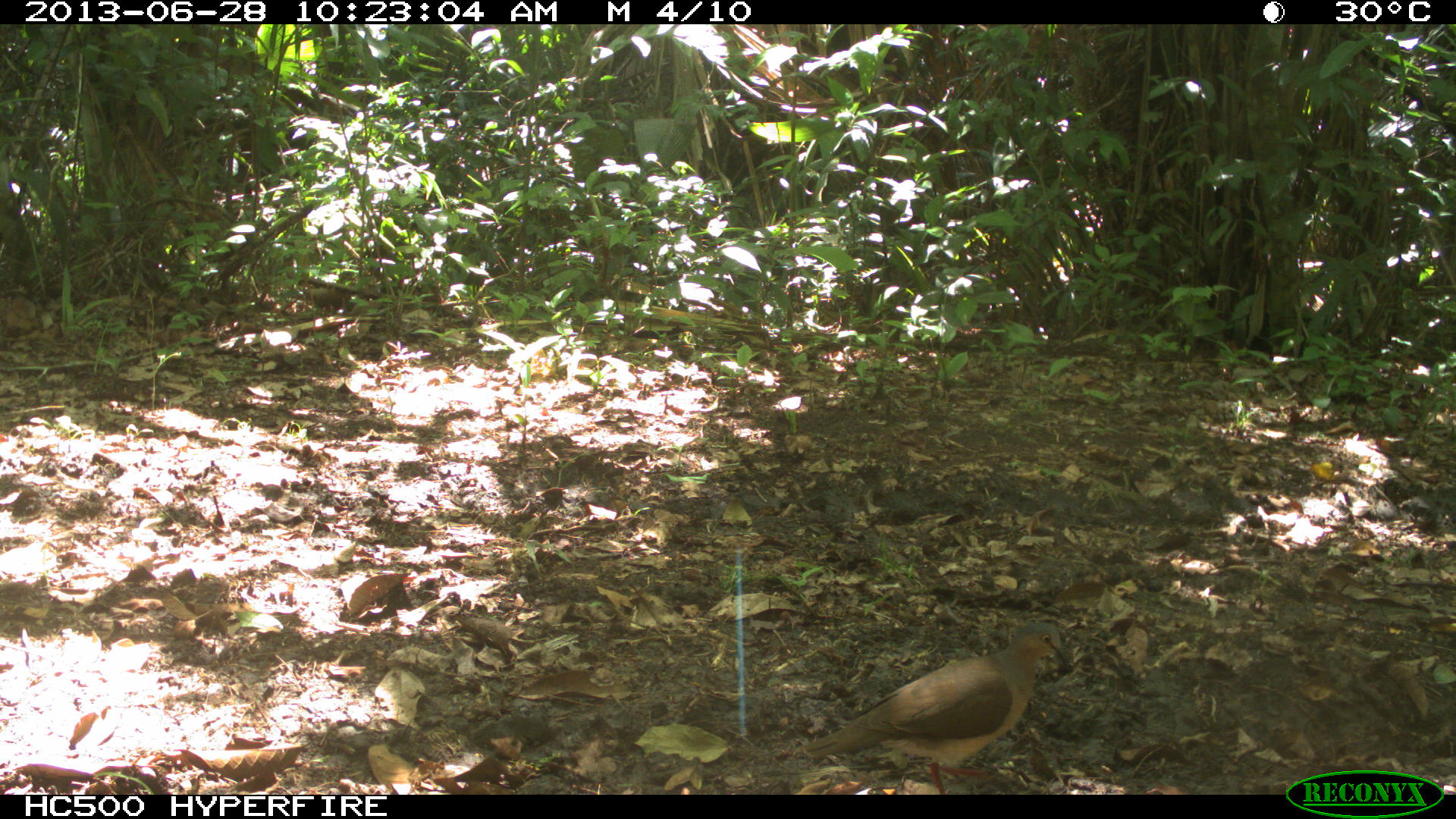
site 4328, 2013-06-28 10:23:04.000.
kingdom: Animalia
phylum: Chordata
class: Aves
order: Columbiformes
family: Columbidae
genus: Leptotila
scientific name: Leptotila plumbeiceps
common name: gray-headed dove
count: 1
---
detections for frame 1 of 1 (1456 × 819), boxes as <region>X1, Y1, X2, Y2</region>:
leptotila plumbeiceps: <region>801, 622, 1069, 794</region>